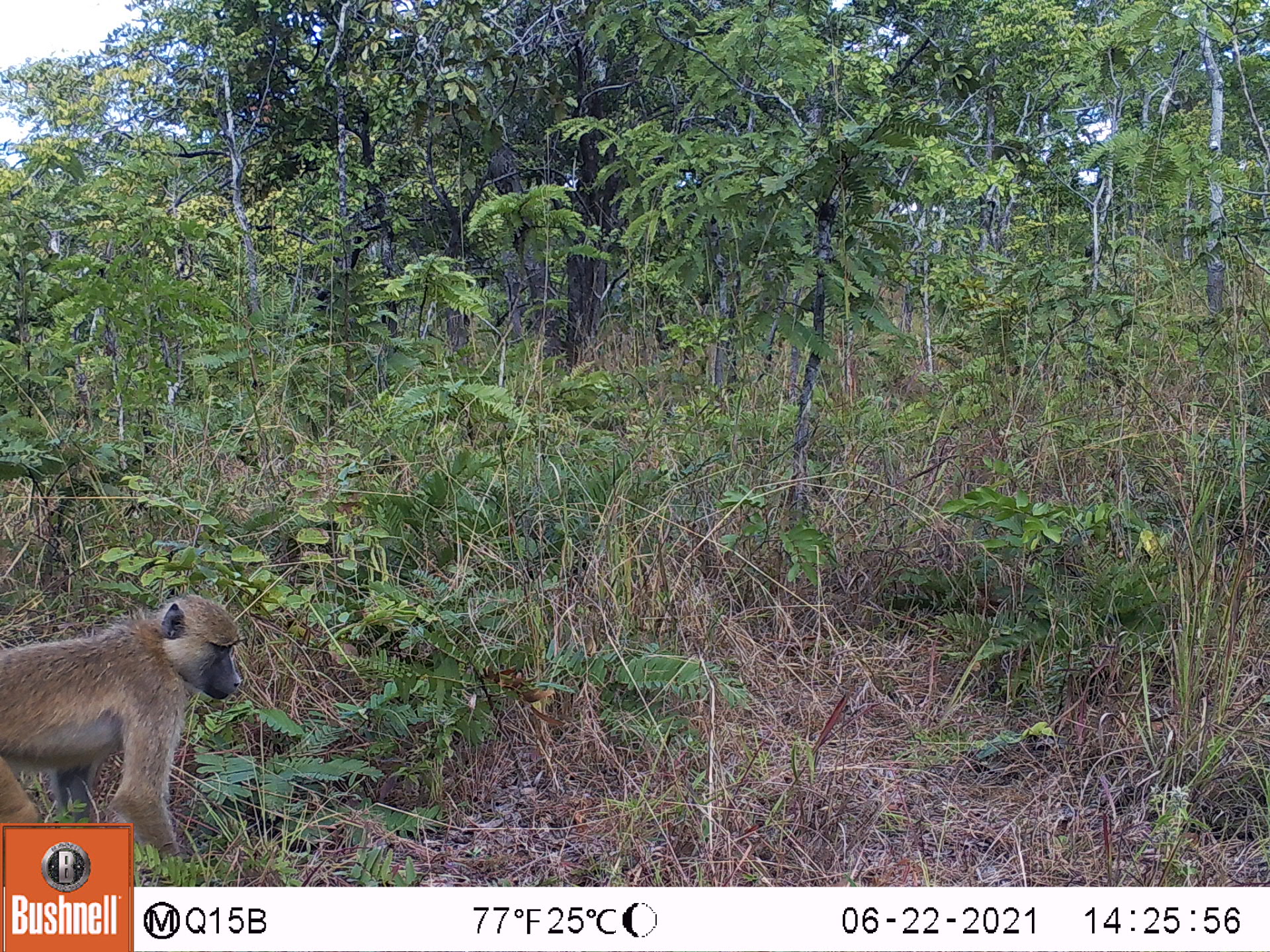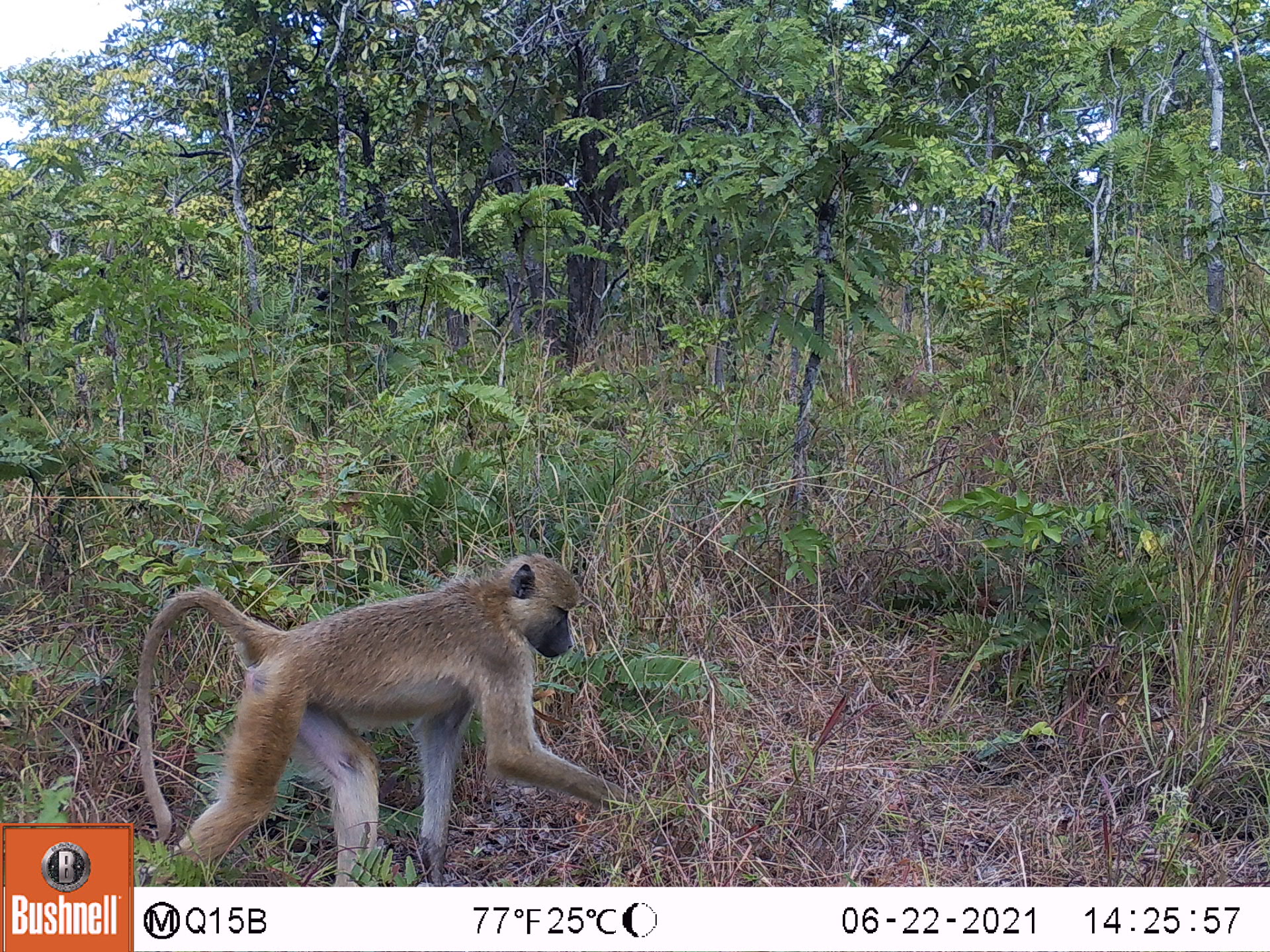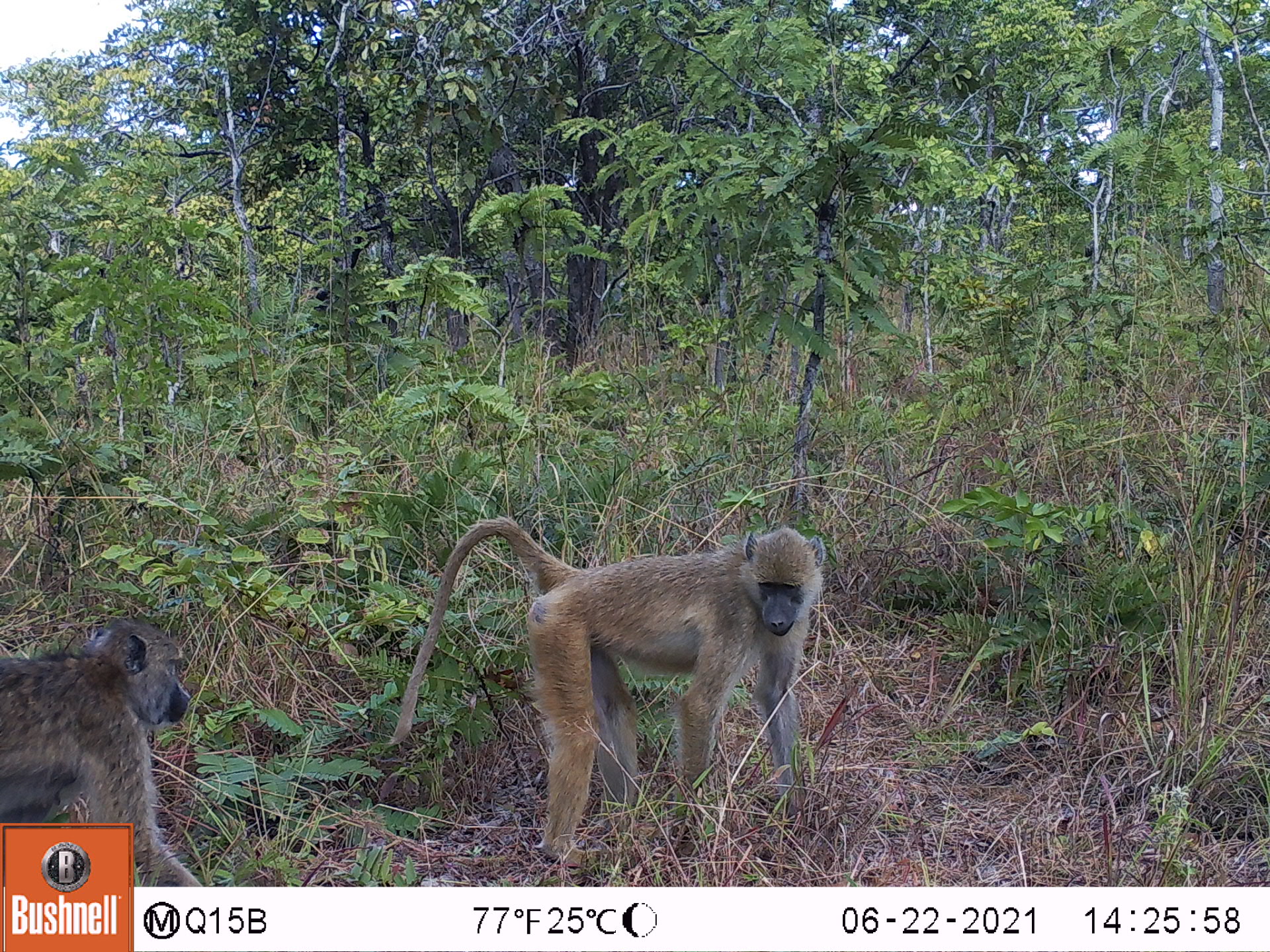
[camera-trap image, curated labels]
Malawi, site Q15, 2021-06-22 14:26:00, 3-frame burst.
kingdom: Animalia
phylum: Chordata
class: Mammalia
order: Primates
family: Cercopithecidae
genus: Papio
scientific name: Papio cynocephalus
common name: yellow baboon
Yellow baboon (Papio cynocephalus), count 1.